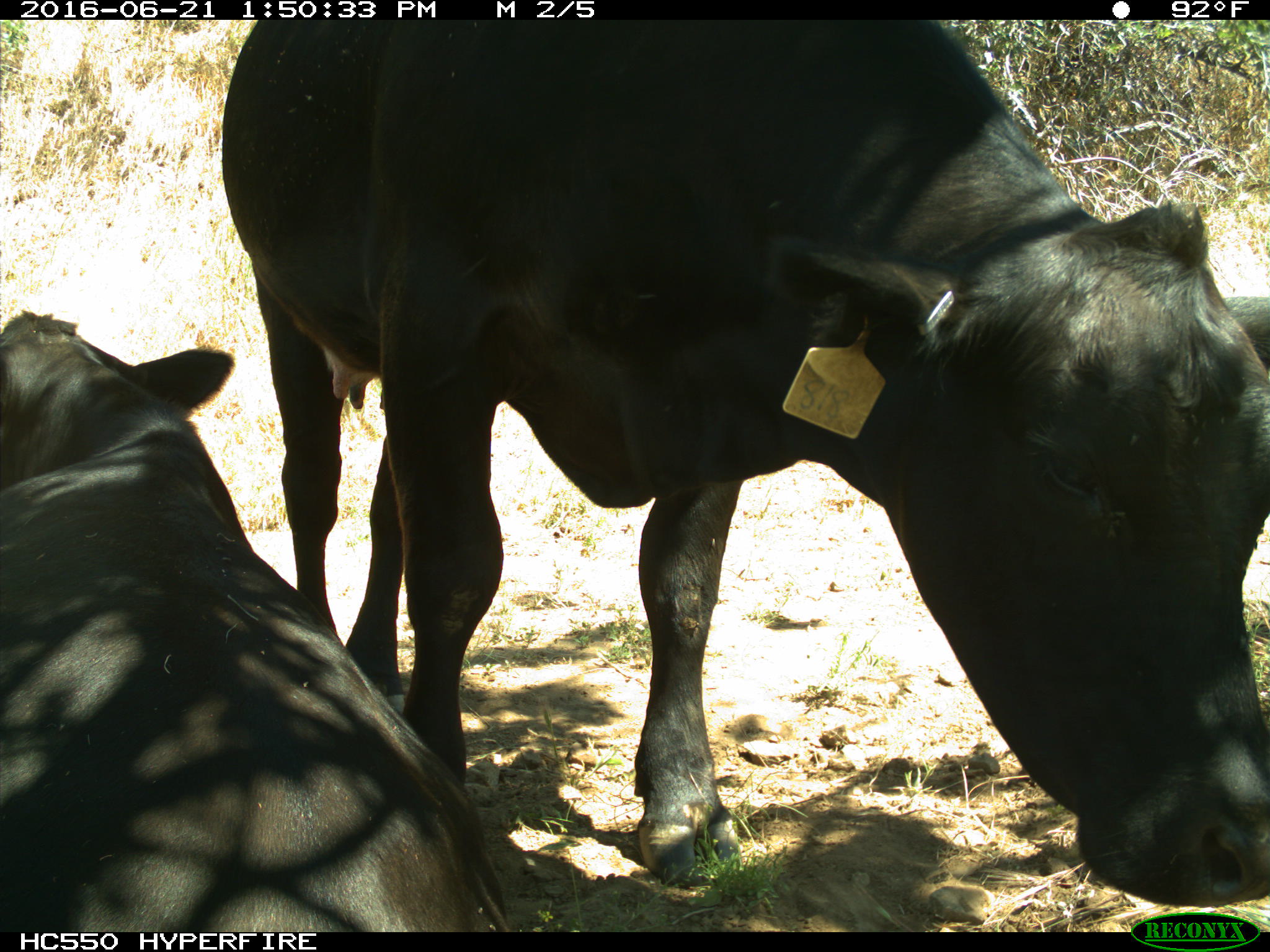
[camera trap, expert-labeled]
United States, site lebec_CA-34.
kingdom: Animalia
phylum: Chordata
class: Mammalia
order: Artiodactyla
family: Bovidae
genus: Bos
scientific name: Bos taurus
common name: domestic cow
Bos taurus (domestic cow).